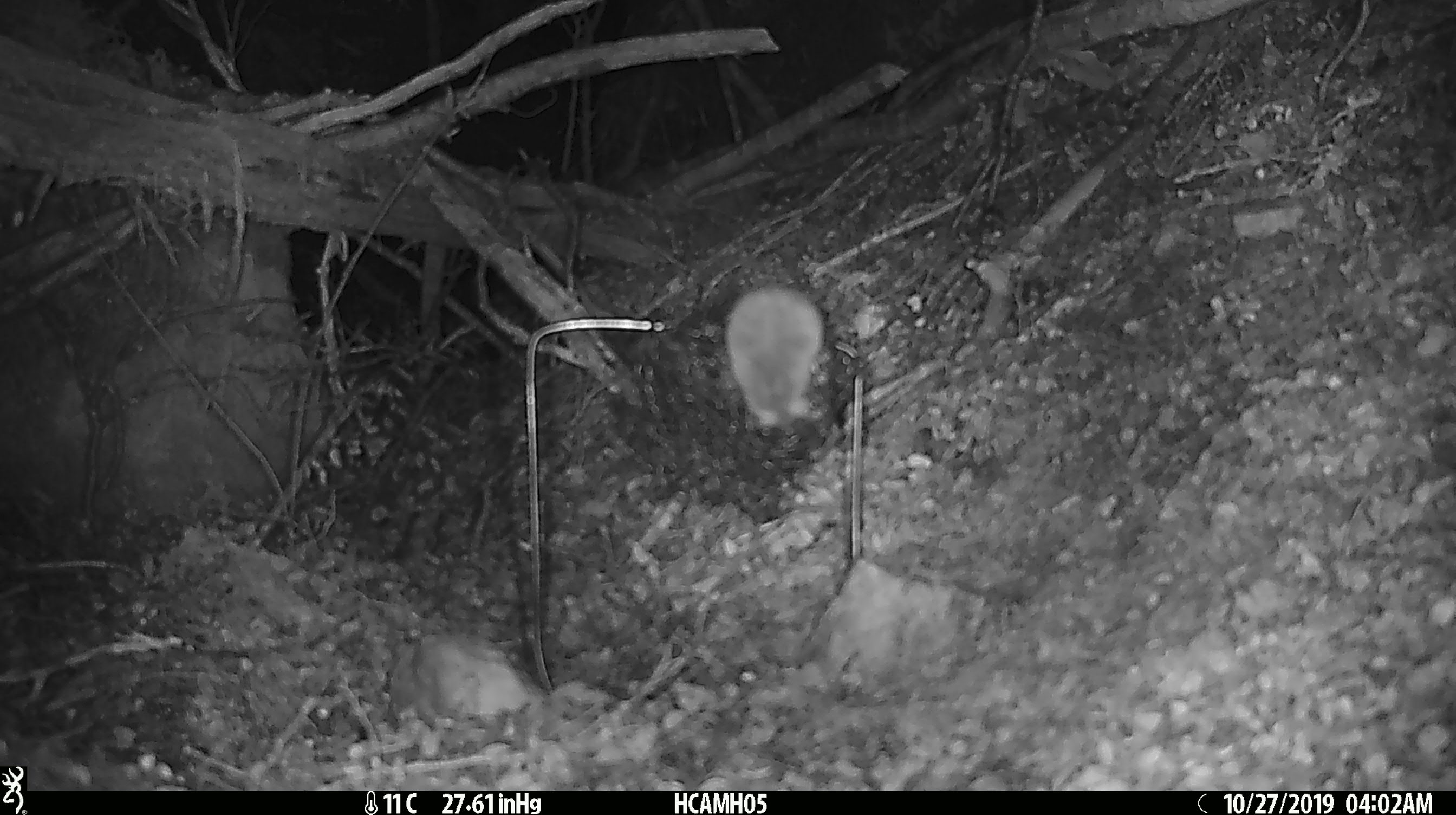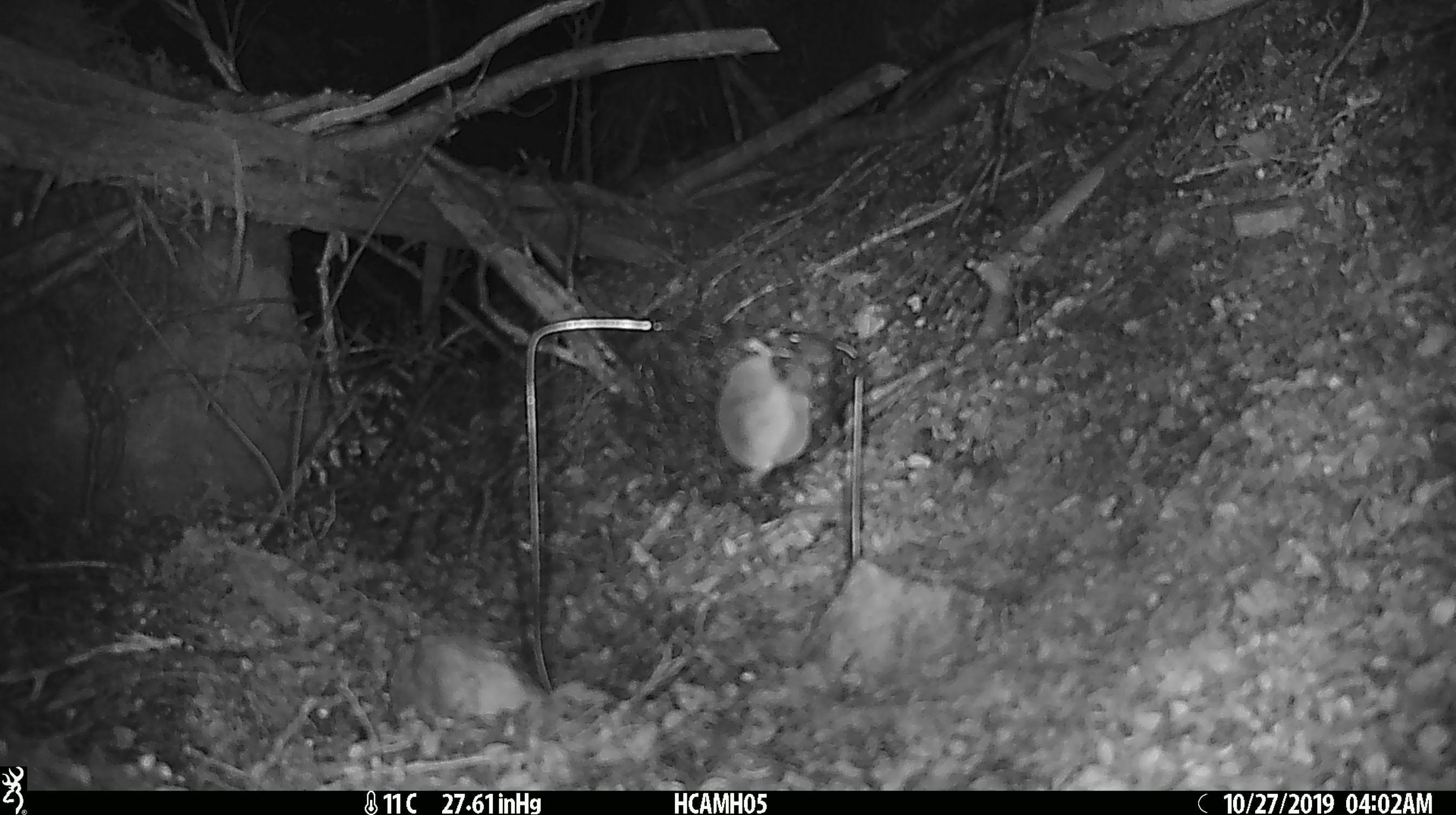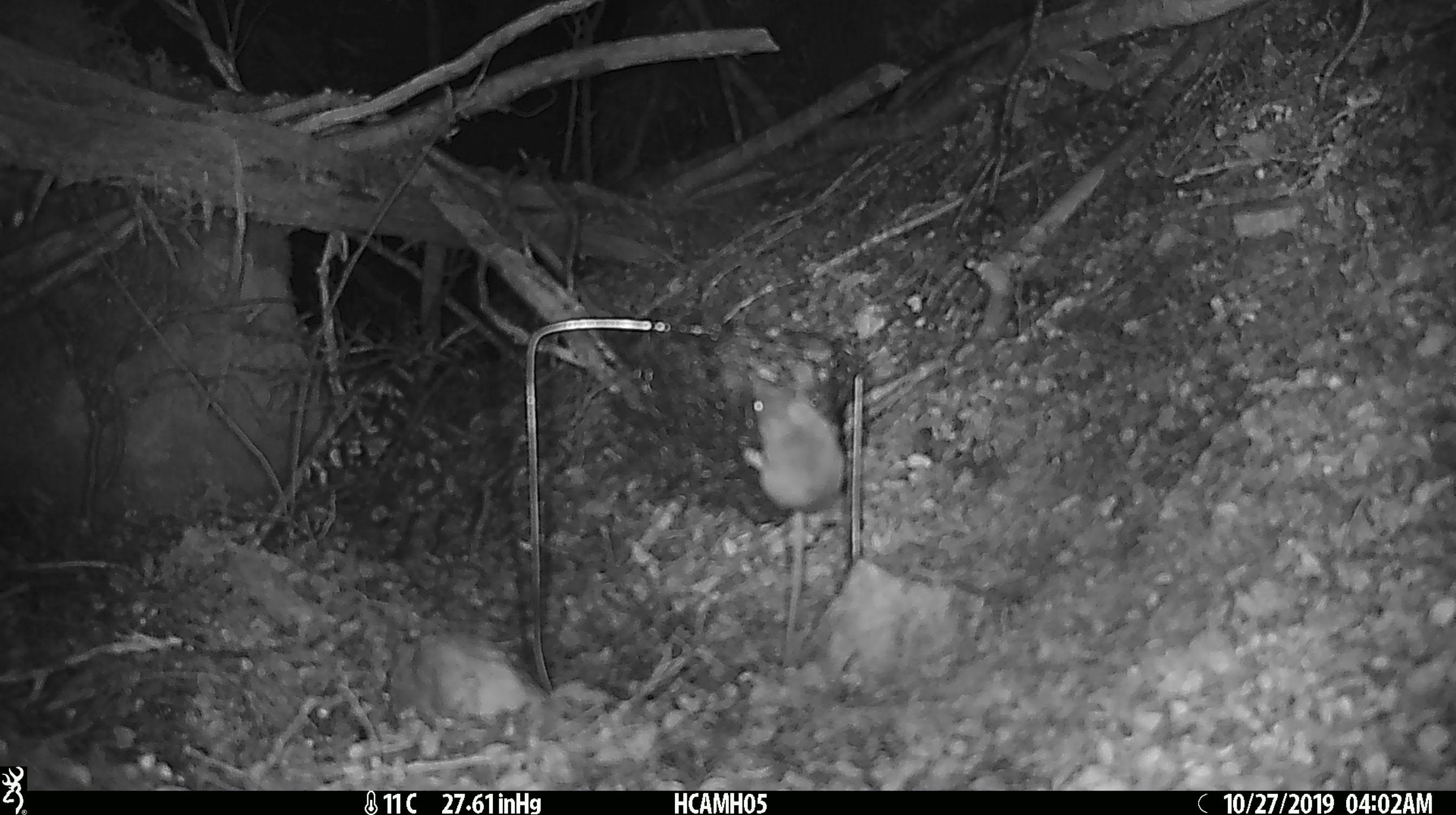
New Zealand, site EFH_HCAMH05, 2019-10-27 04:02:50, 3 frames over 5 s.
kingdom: Animalia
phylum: Chordata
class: Mammalia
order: Rodentia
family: Muridae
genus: Mus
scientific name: Mus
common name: mouse